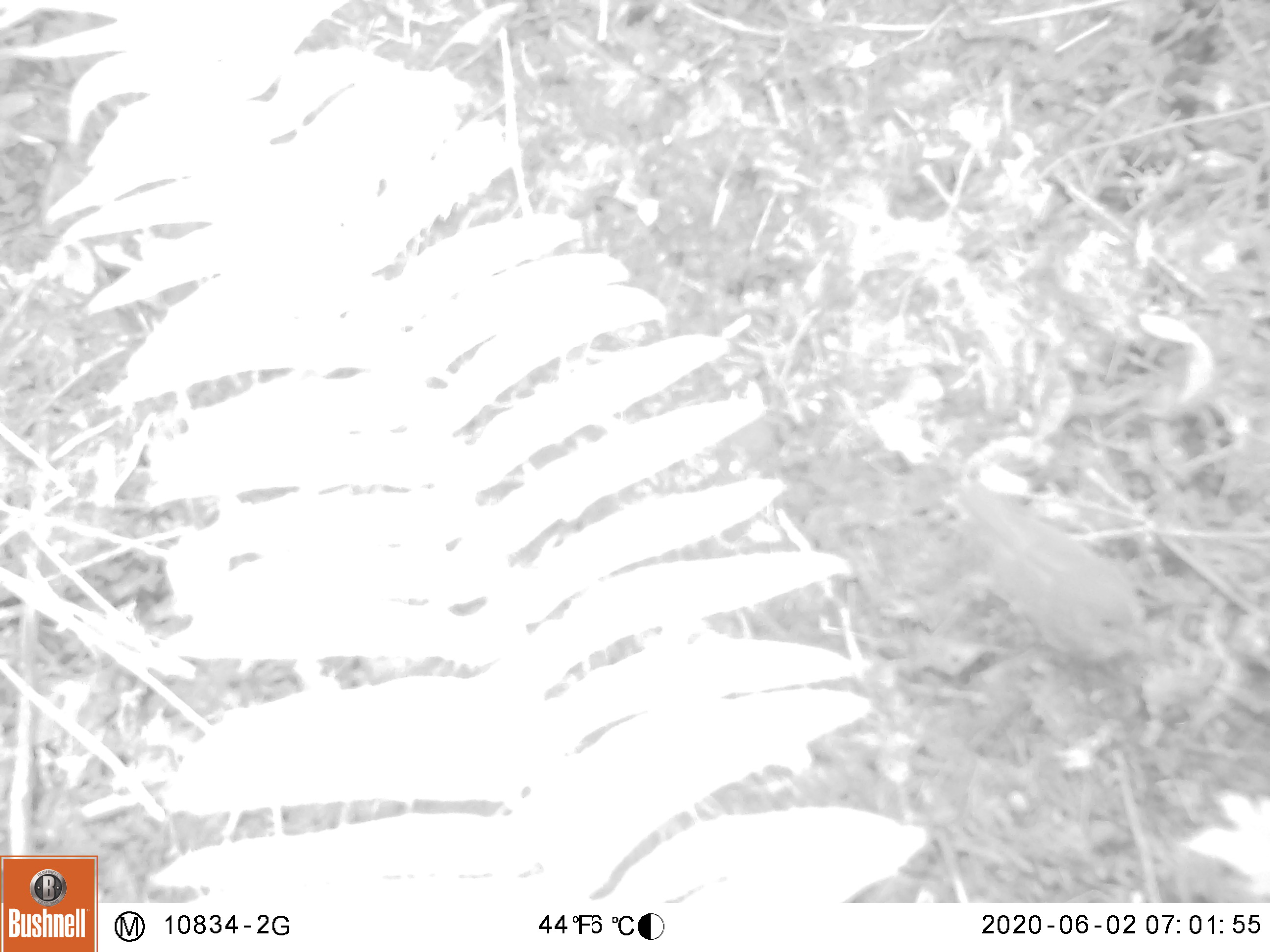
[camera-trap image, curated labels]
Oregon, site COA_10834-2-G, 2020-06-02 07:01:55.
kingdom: Animalia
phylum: Chordata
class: Aves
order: Passeriformes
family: Turdidae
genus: Catharus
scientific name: Catharus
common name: brown thrushes and nightingale-thrushes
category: catharus species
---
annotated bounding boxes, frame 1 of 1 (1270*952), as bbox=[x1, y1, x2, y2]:
catharus species: bbox=[943, 483, 1158, 669]